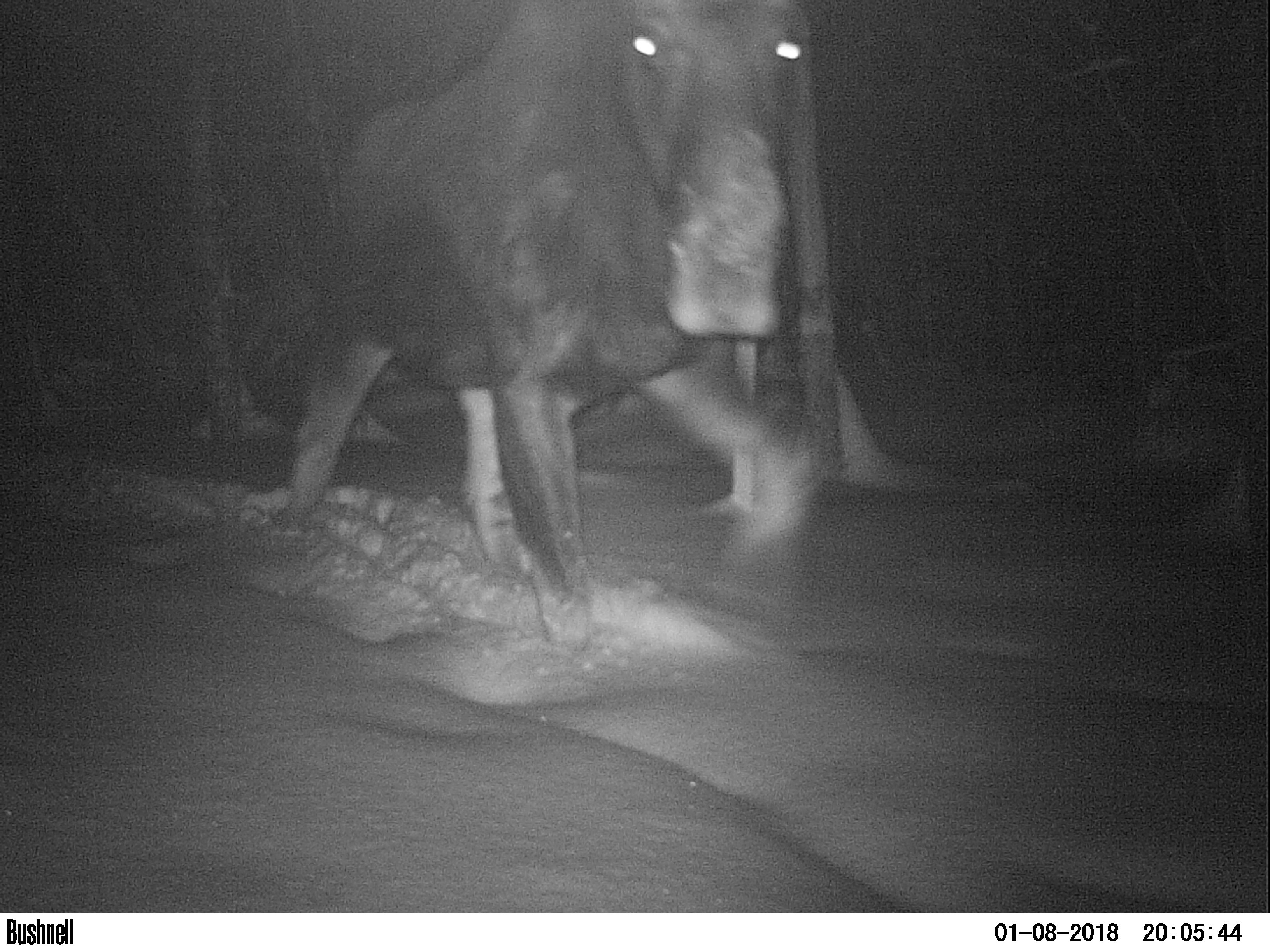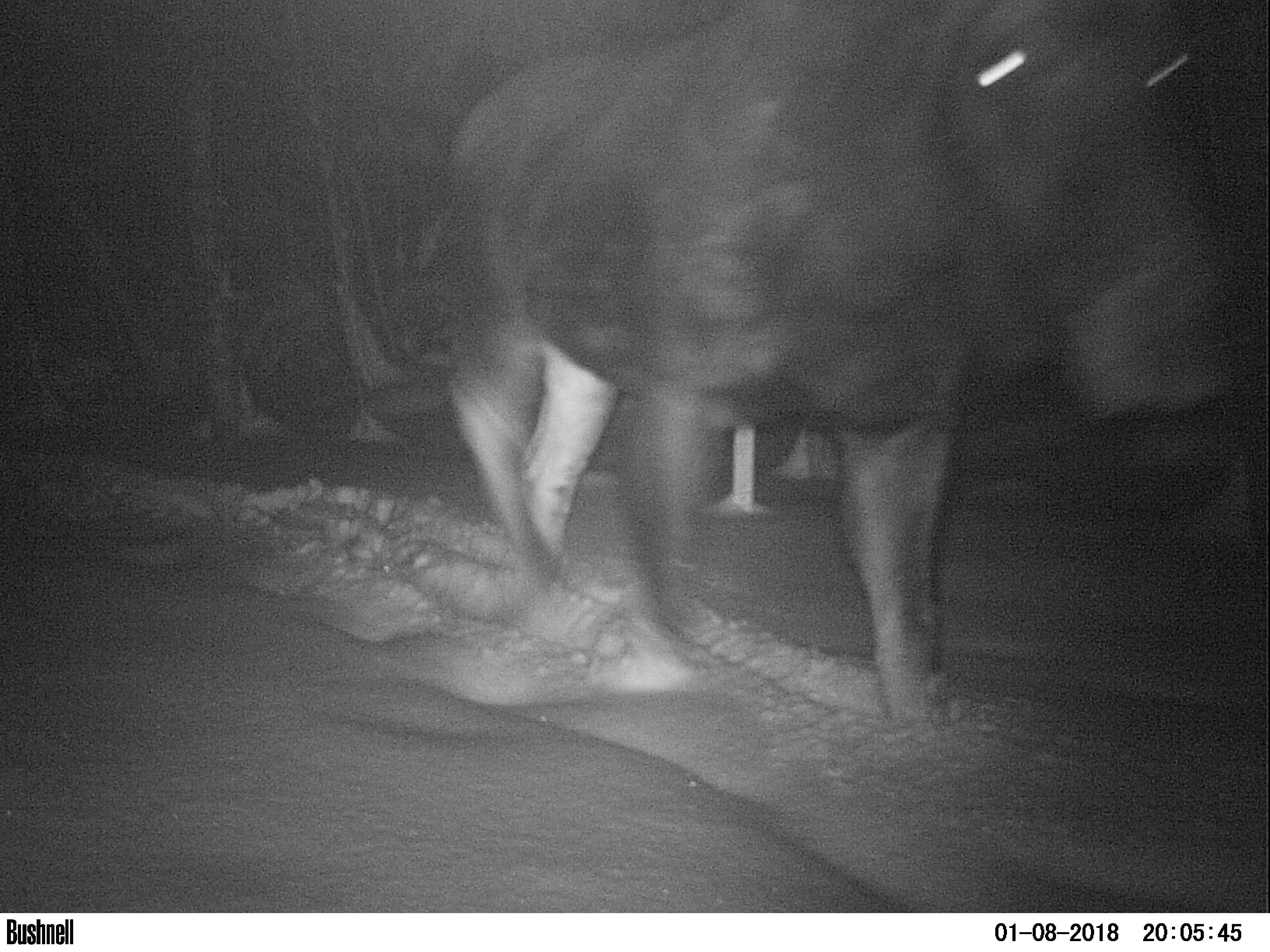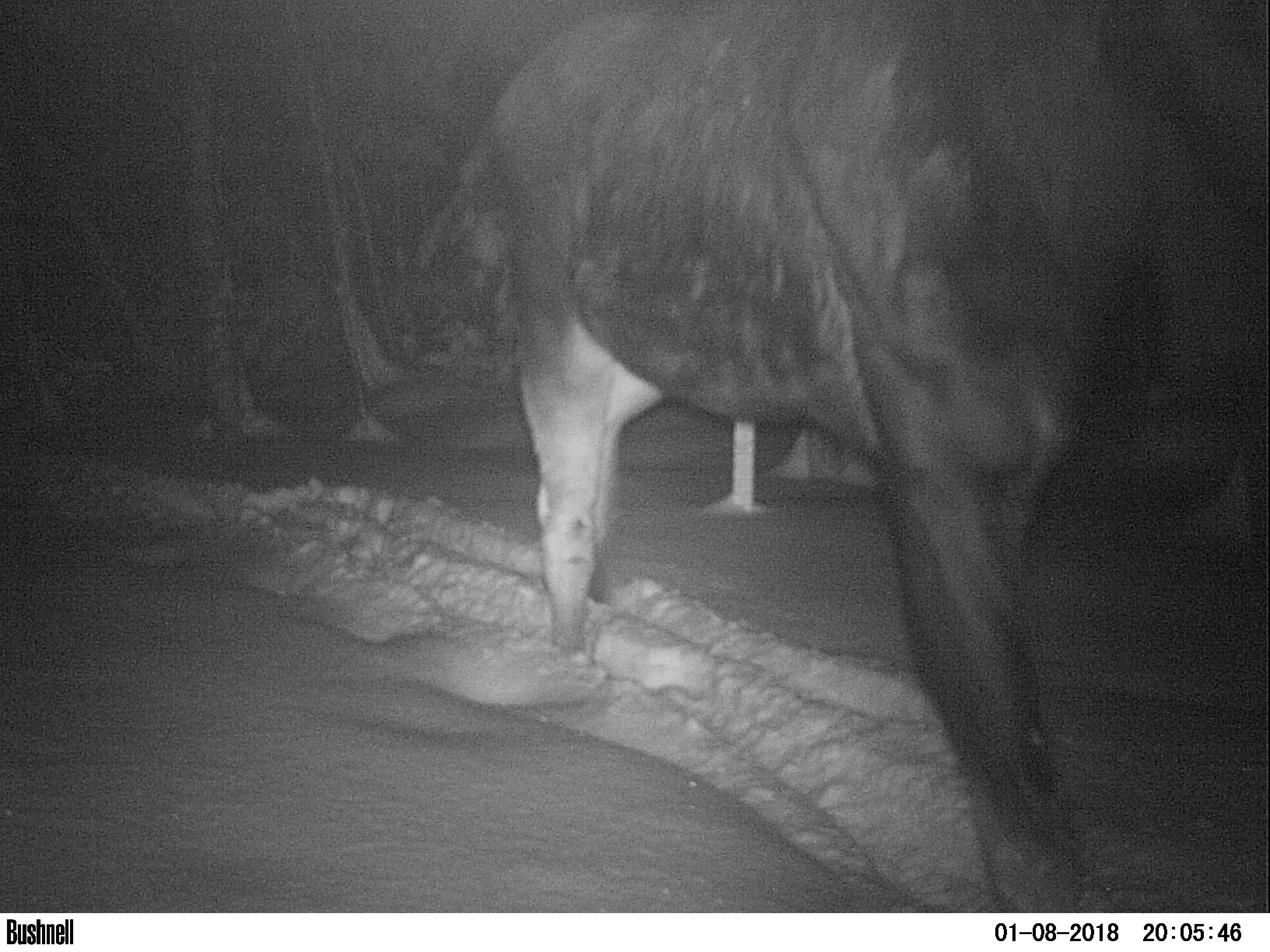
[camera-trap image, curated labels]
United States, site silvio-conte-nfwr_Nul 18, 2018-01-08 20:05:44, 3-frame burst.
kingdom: Animalia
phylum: Chordata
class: Mammalia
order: Artiodactyla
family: Cervidae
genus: Alces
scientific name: Alces alces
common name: moose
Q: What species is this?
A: Moose (Alces alces).